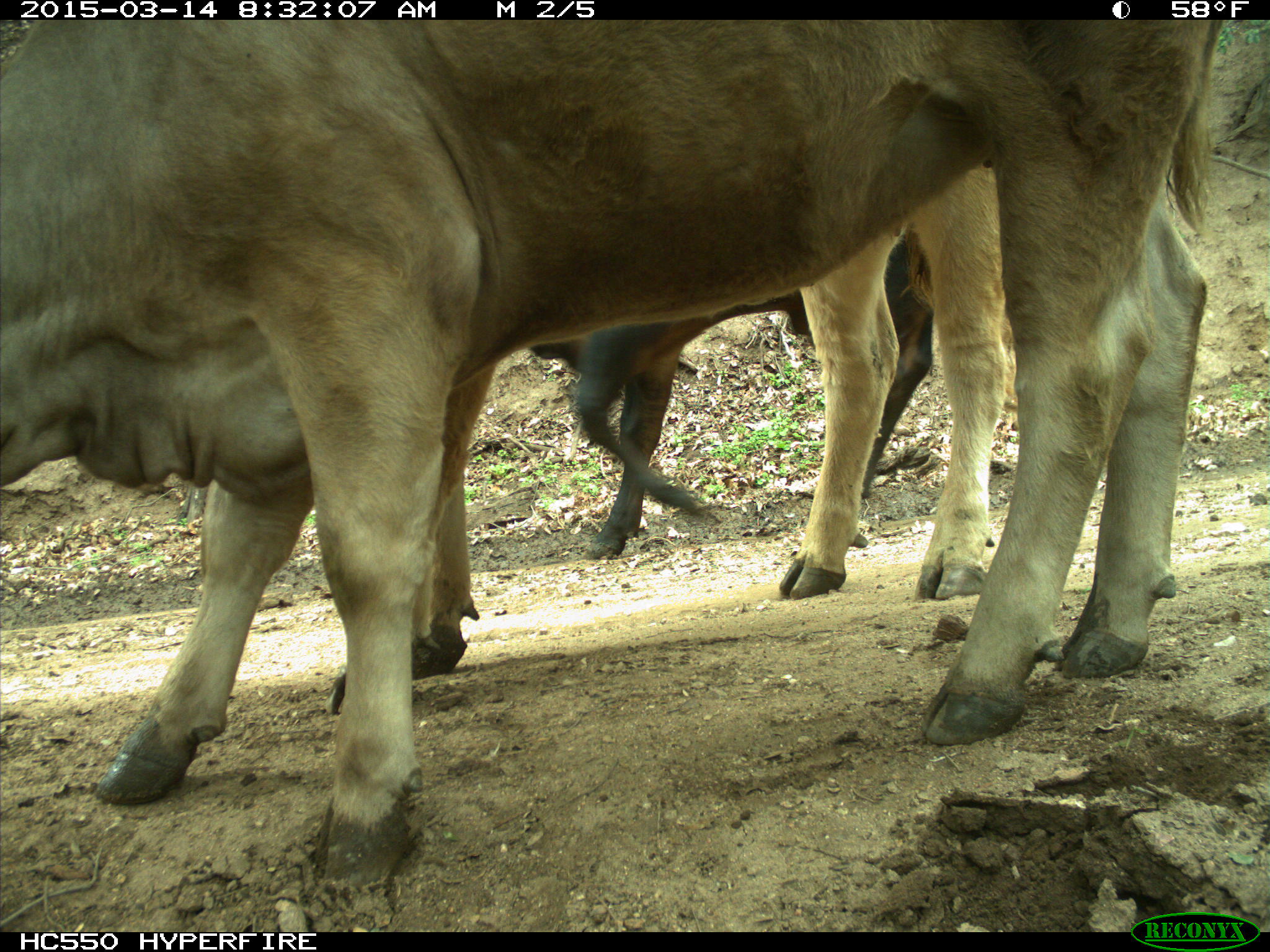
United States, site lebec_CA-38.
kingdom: Animalia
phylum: Chordata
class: Mammalia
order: Artiodactyla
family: Bovidae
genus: Bos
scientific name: Bos taurus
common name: domestic cow